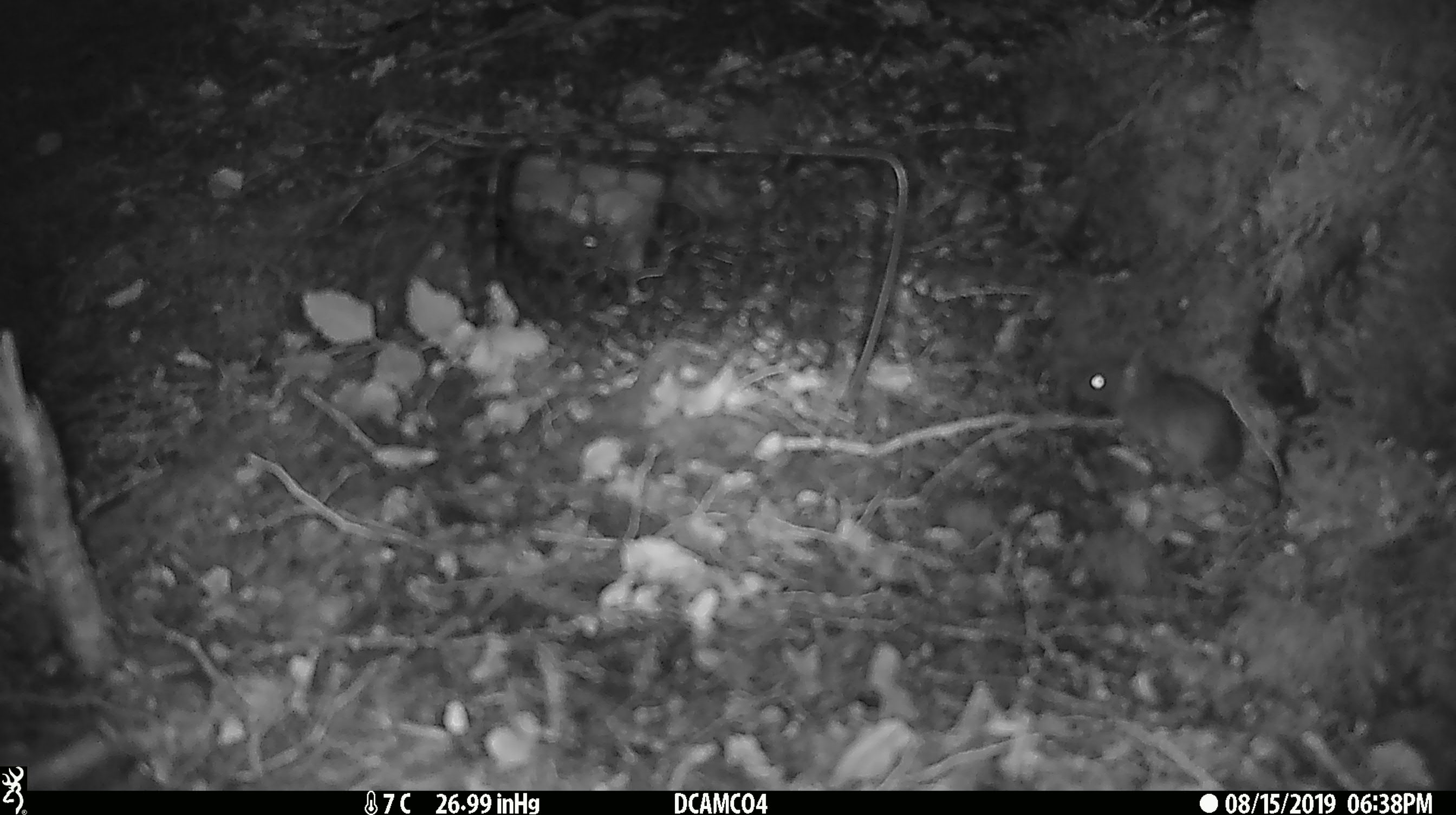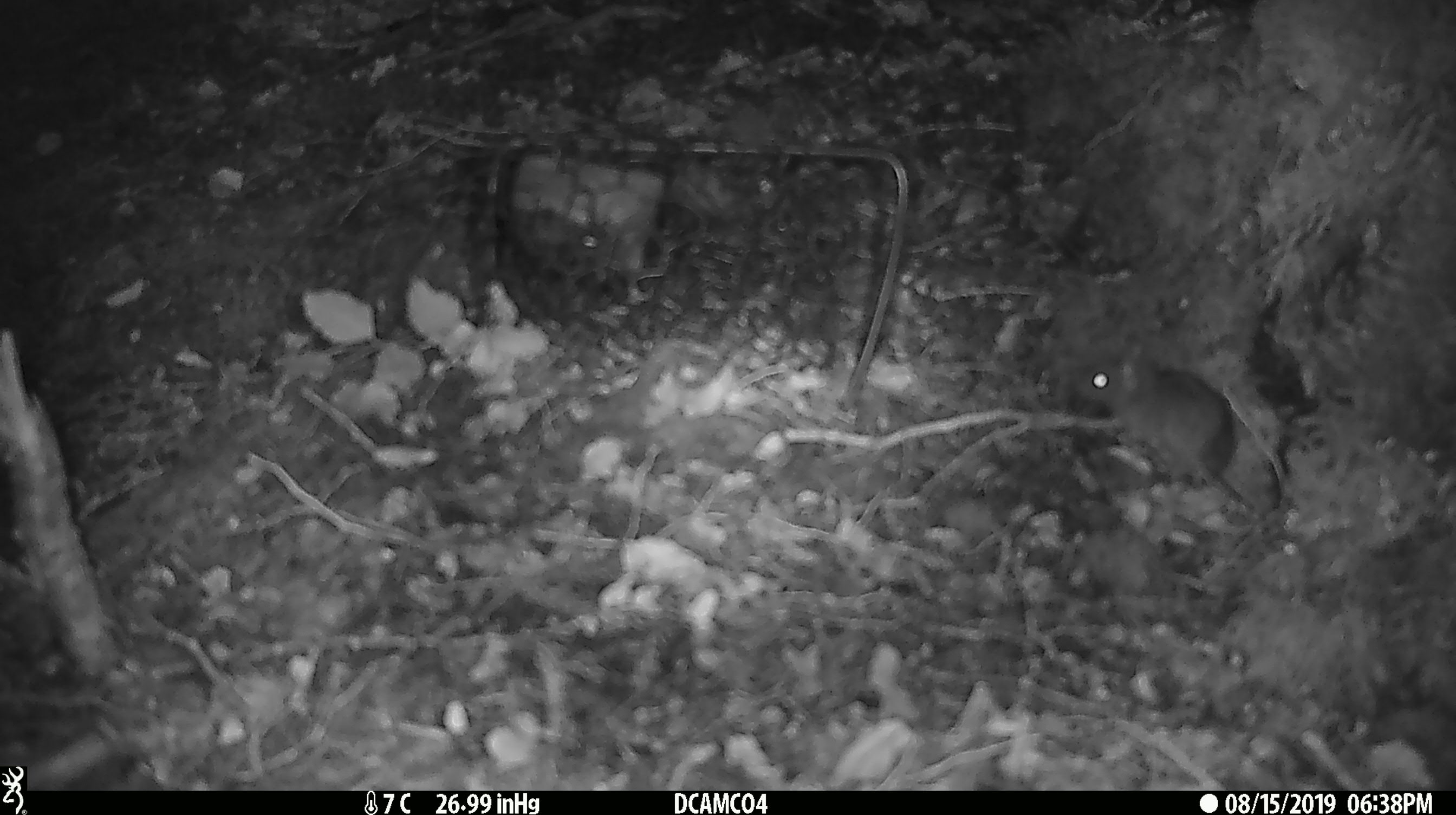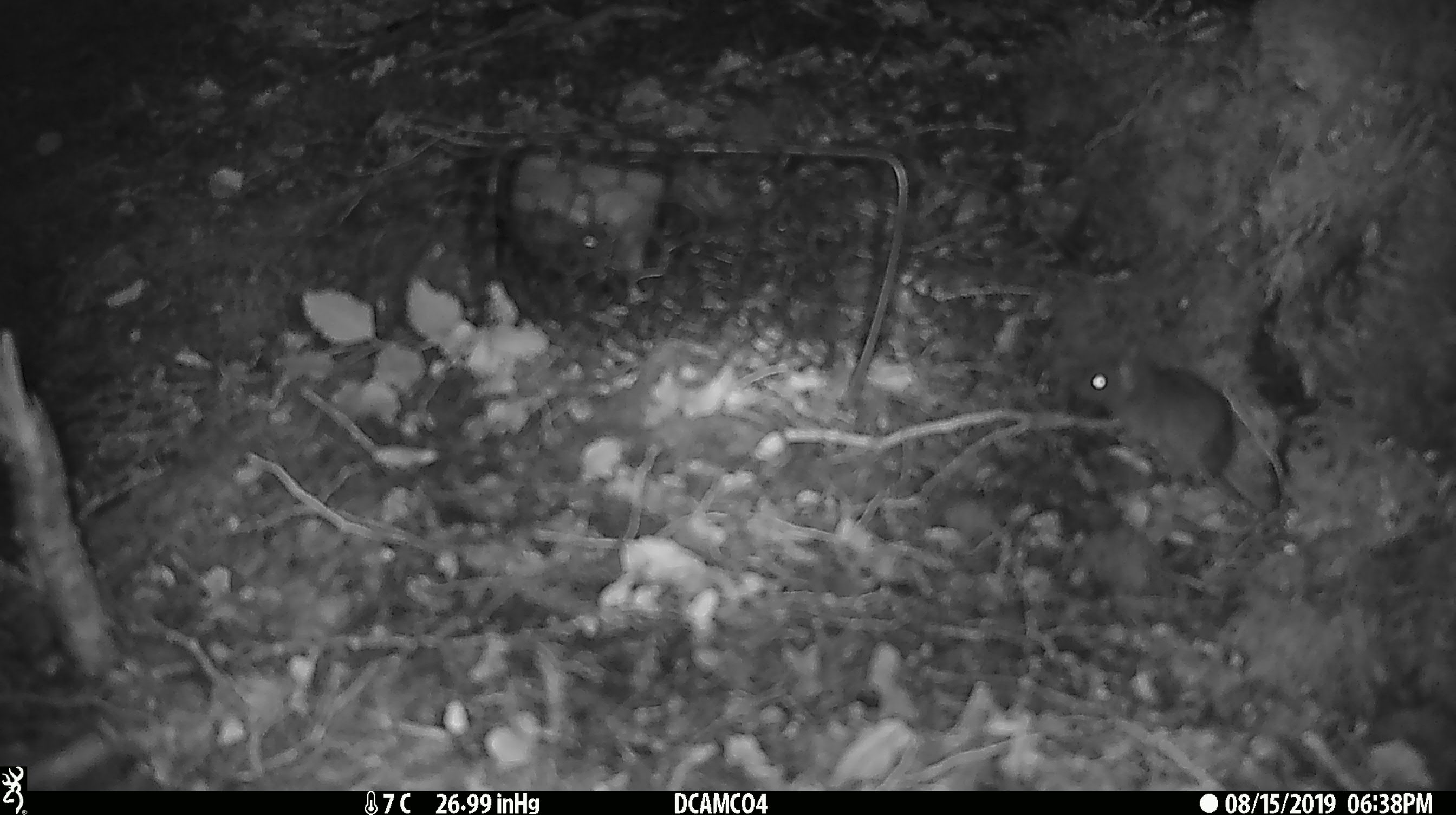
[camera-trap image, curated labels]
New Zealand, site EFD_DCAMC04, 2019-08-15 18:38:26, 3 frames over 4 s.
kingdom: Animalia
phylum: Chordata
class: Mammalia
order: Rodentia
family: Muridae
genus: Mus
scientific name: Mus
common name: mouse